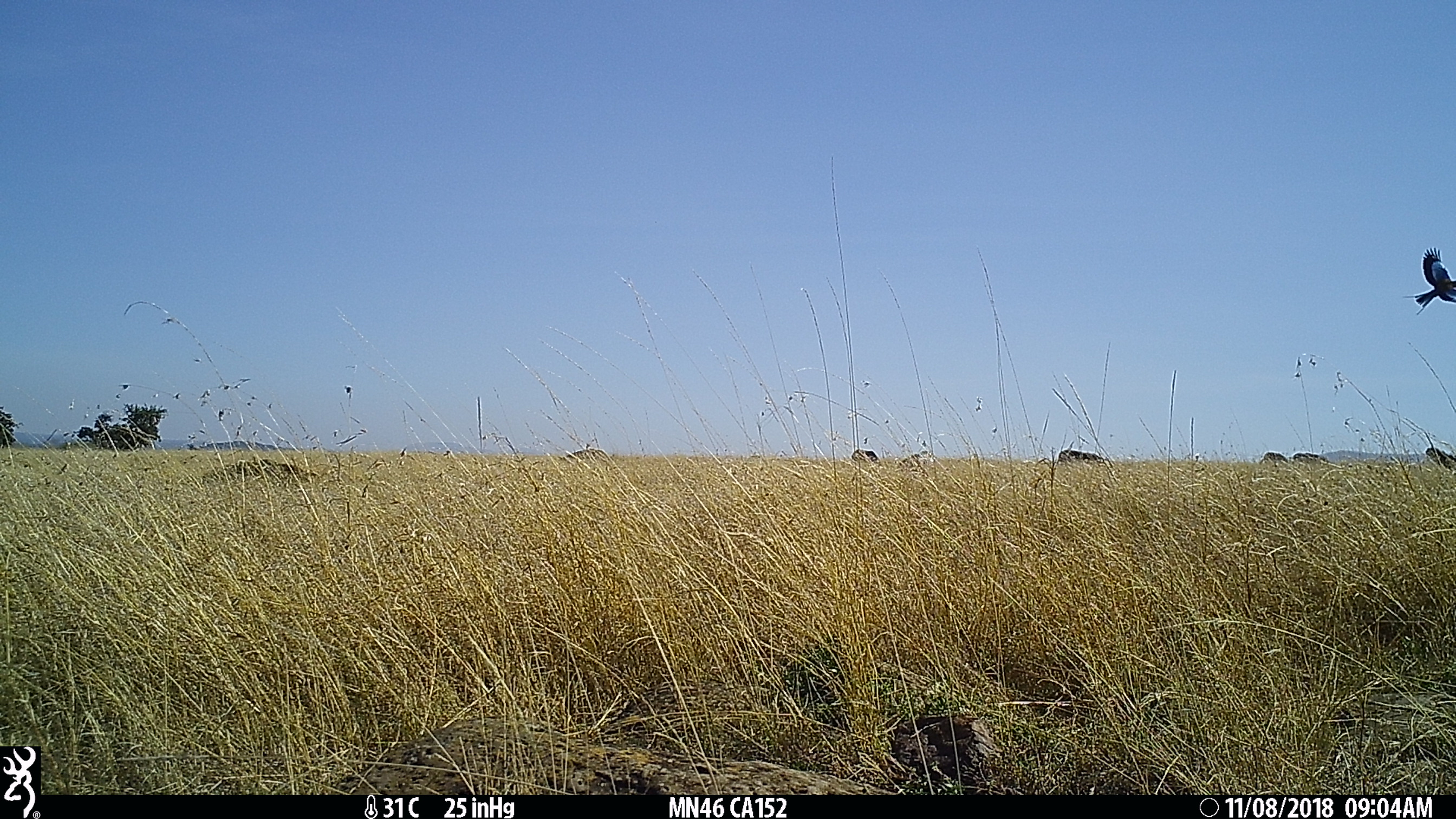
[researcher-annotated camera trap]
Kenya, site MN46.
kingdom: Animalia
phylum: Chordata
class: Mammalia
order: Artiodactyla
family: Bovidae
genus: Aepyceros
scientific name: Aepyceros melampus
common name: impala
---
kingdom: Animalia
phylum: Chordata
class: Aves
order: Coraciiformes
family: Coraciidae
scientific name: Coraciidae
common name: roller